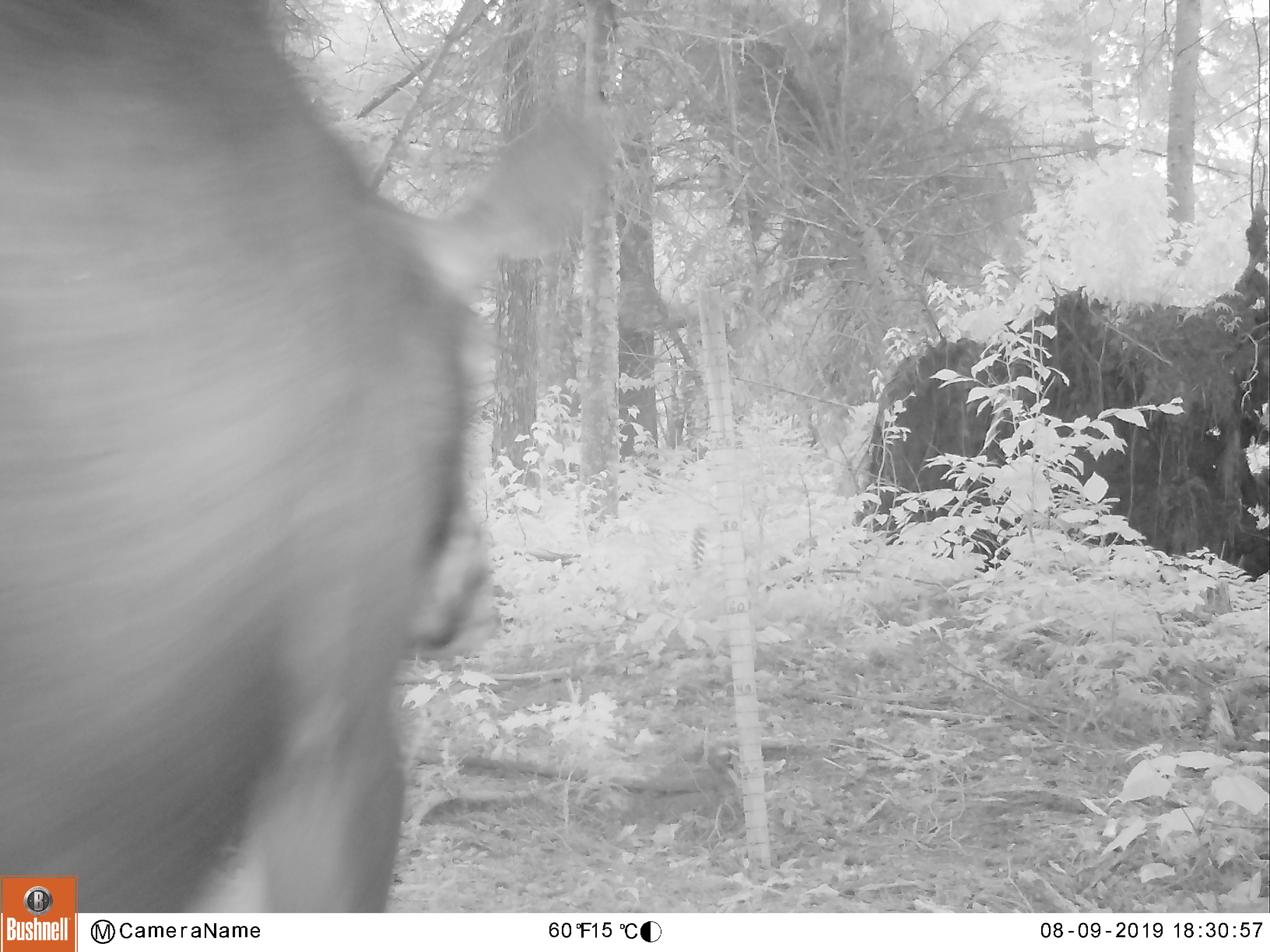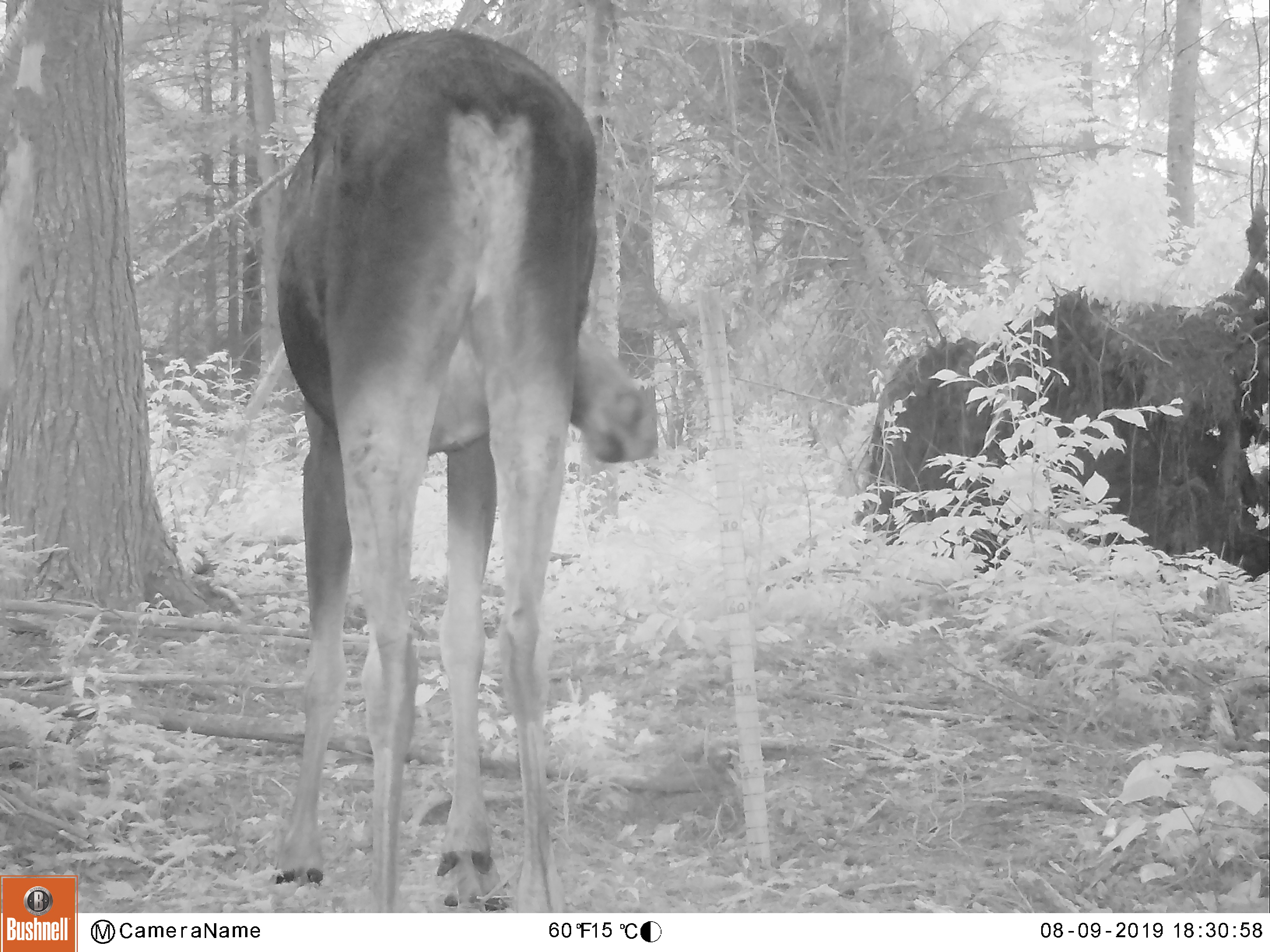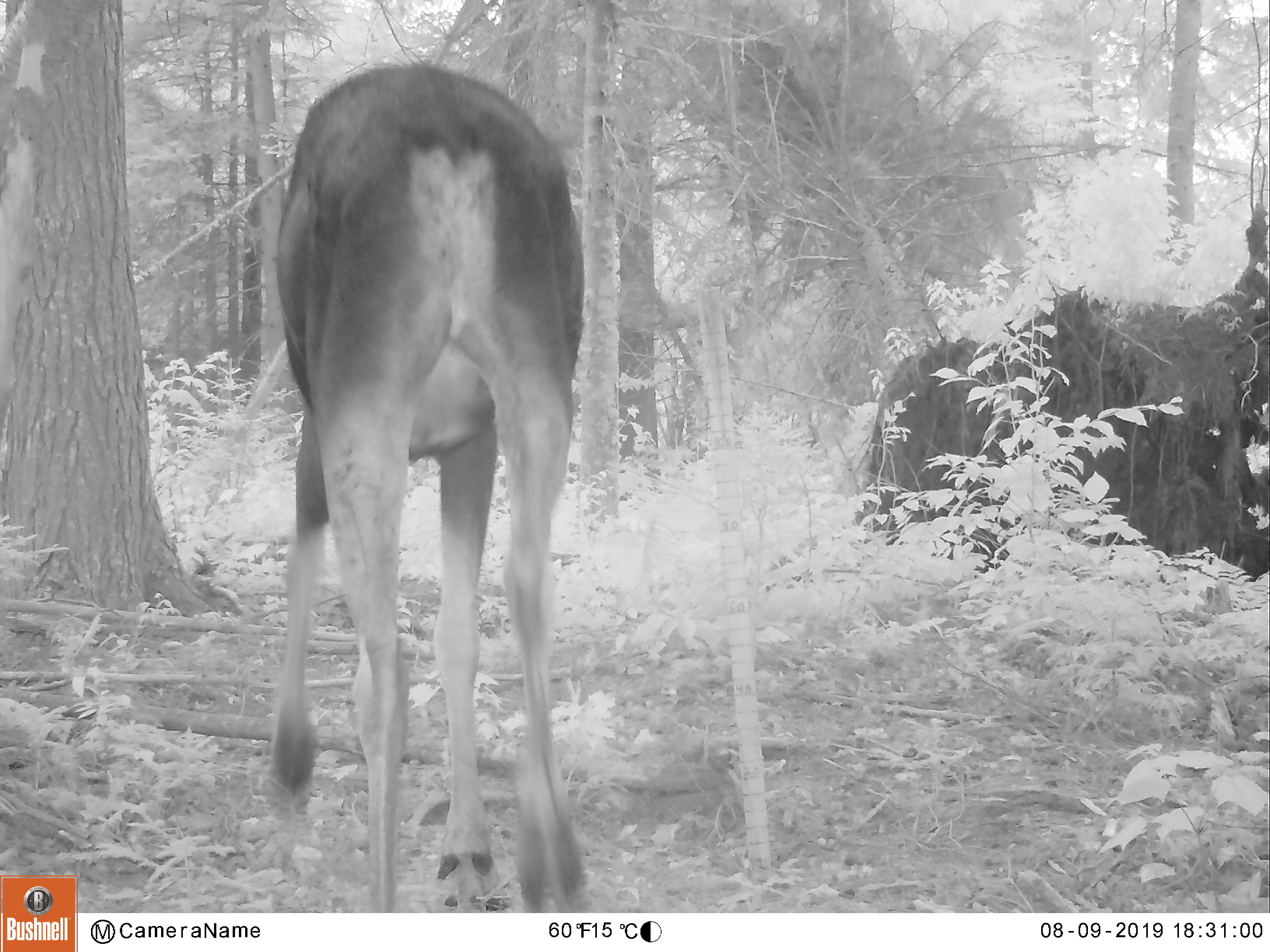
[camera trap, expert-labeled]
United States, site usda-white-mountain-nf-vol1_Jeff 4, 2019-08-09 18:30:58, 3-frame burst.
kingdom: Animalia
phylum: Chordata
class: Mammalia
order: Artiodactyla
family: Cervidae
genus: Alces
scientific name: Alces alces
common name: moose